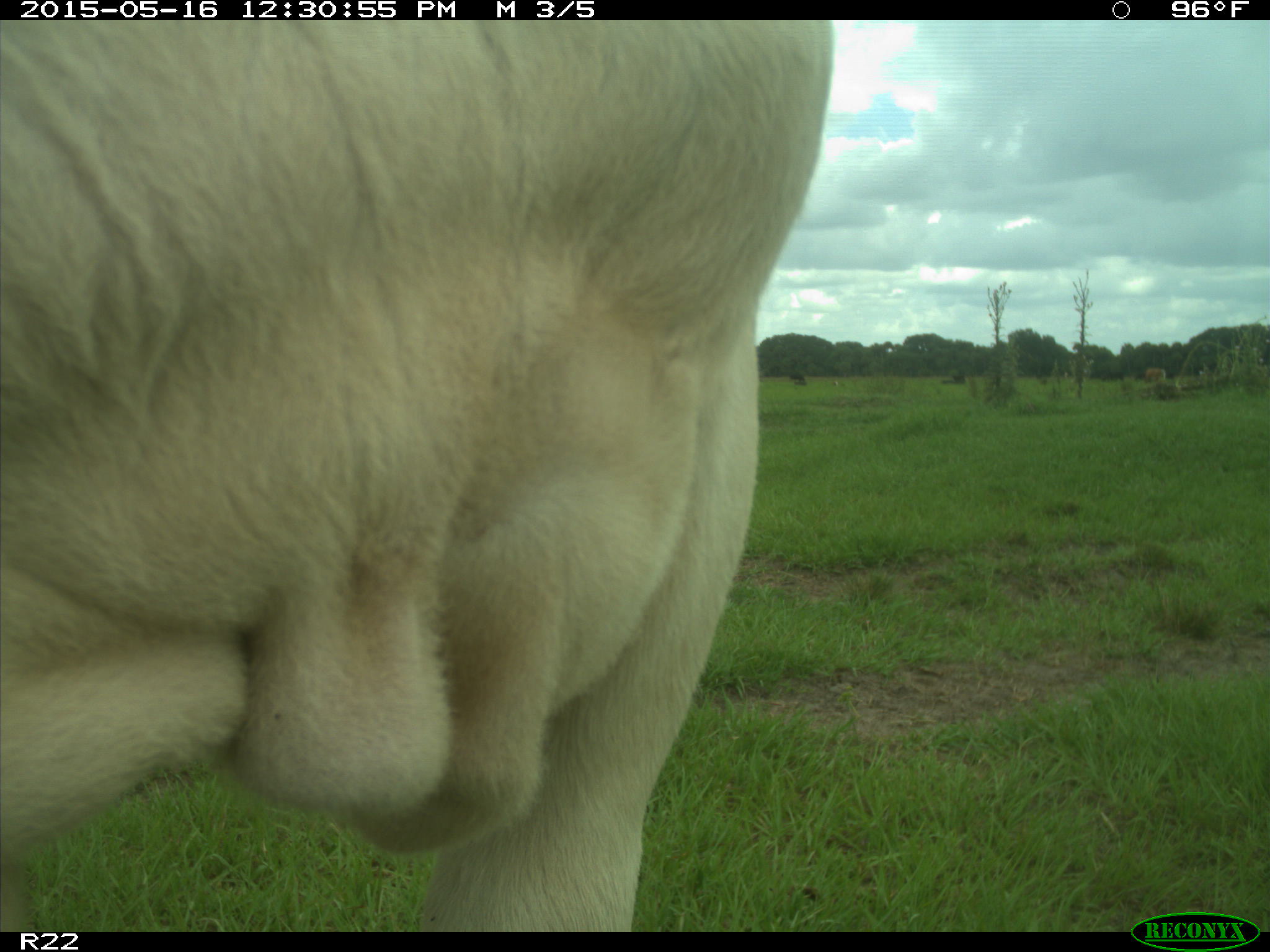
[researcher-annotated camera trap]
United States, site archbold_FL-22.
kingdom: Animalia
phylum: Chordata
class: Mammalia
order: Artiodactyla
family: Bovidae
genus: Bos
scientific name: Bos taurus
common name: domestic cow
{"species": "Bos taurus (domestic cow)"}